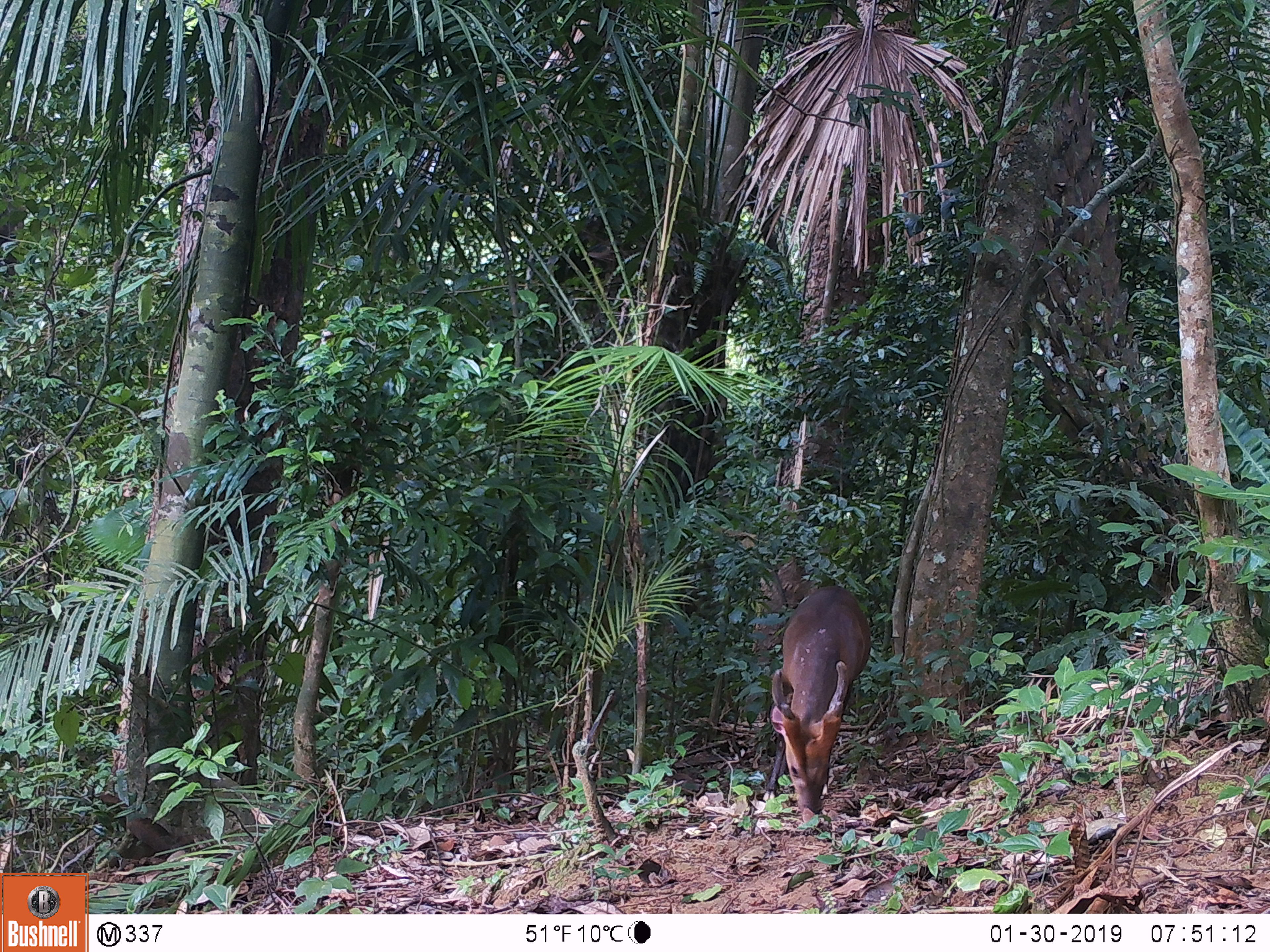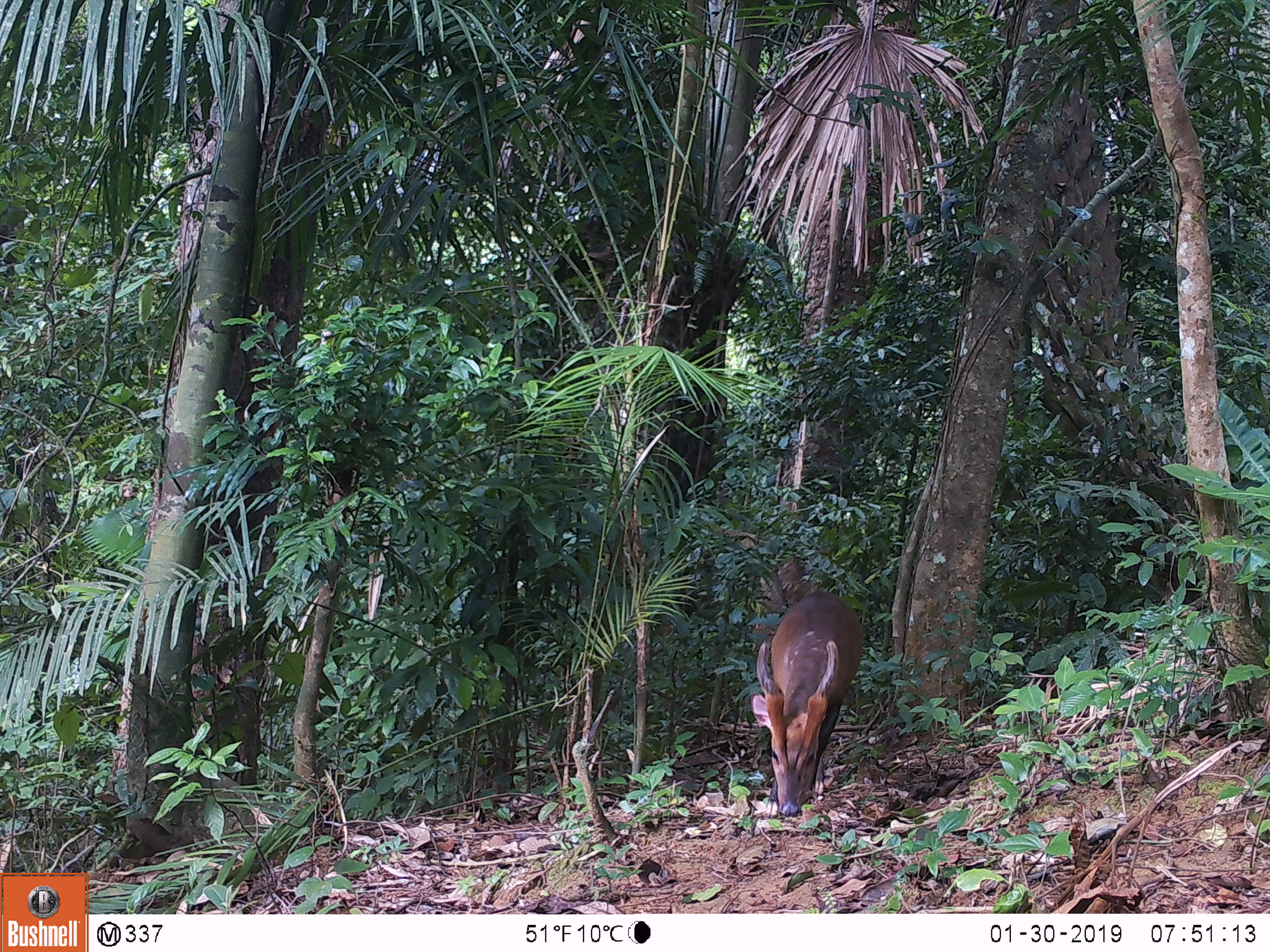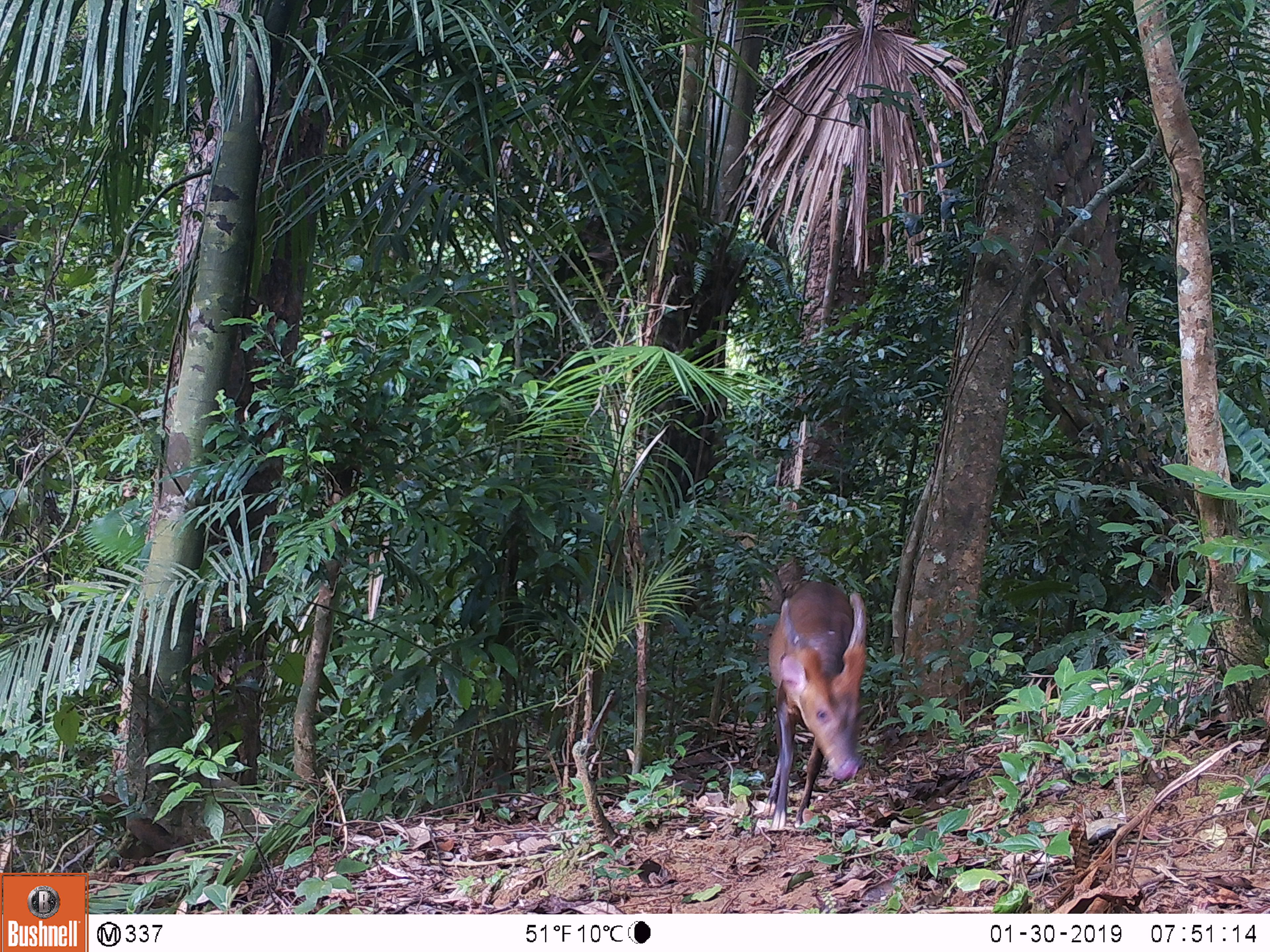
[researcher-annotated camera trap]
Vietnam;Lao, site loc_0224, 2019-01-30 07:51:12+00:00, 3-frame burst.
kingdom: Animalia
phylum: Chordata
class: Mammalia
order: Artiodactyla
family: Cervidae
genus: Muntiacus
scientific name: Muntiacus vuquangensis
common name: large-antlered muntjac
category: large antlered muntjac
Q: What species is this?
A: Large antlered muntjac (large-antlered muntjac) (Muntiacus vuquangensis).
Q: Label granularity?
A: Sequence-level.